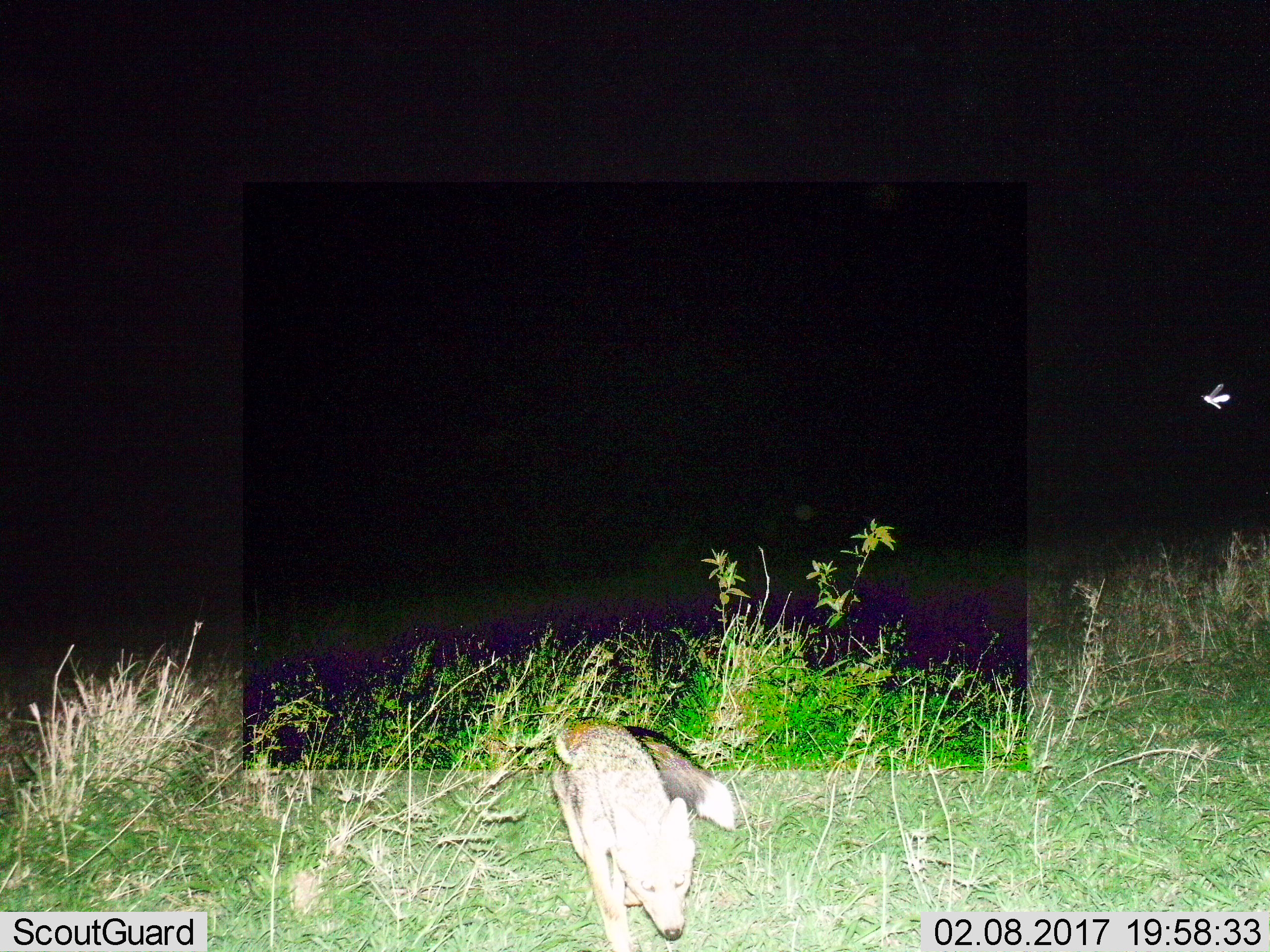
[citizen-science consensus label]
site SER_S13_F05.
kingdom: Animalia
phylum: Chordata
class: Mammalia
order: Carnivora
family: Canidae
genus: Lupulella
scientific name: Lupulella mesomelas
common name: black-backed jackal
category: jackalblackbacked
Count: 1.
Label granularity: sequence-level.